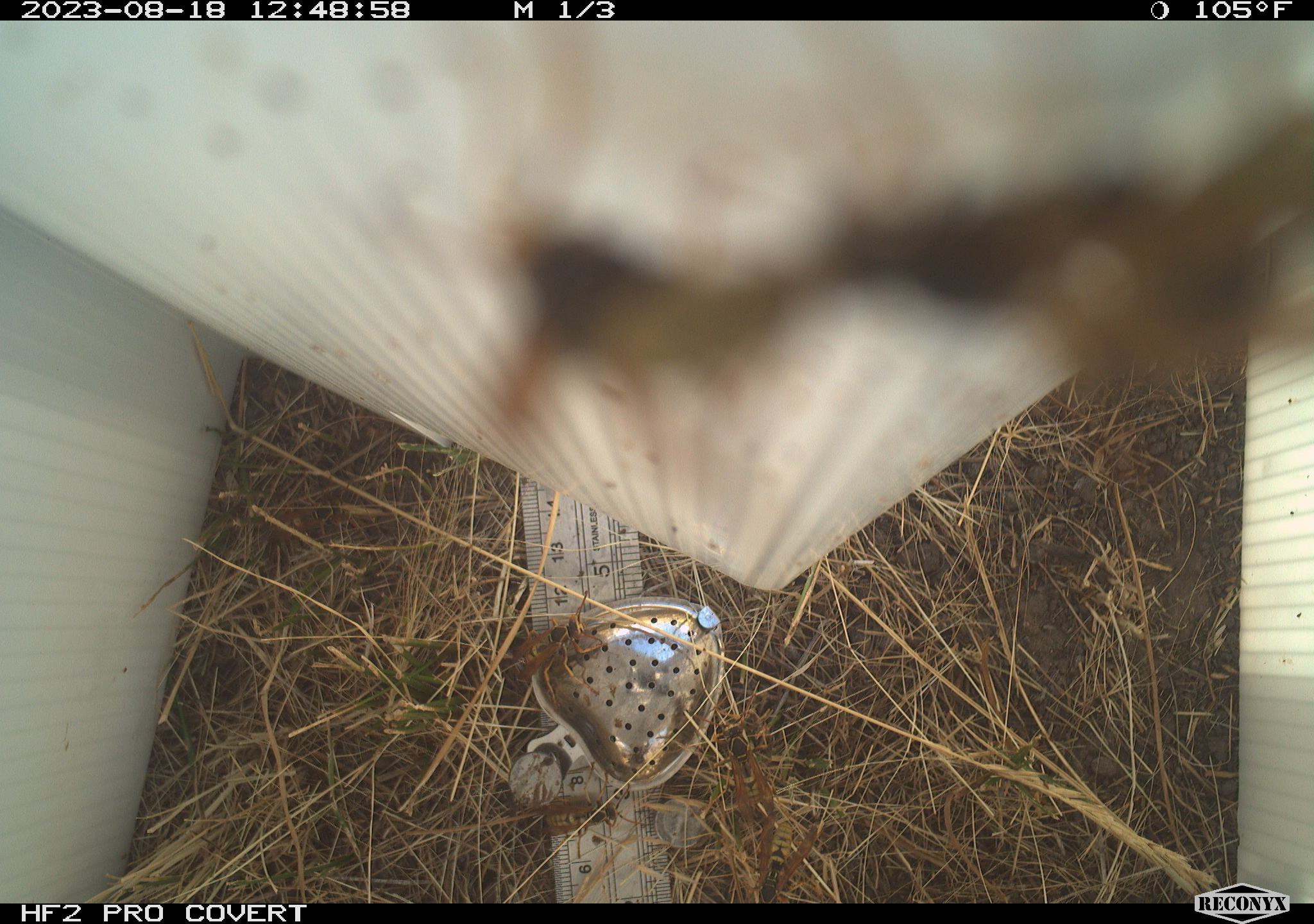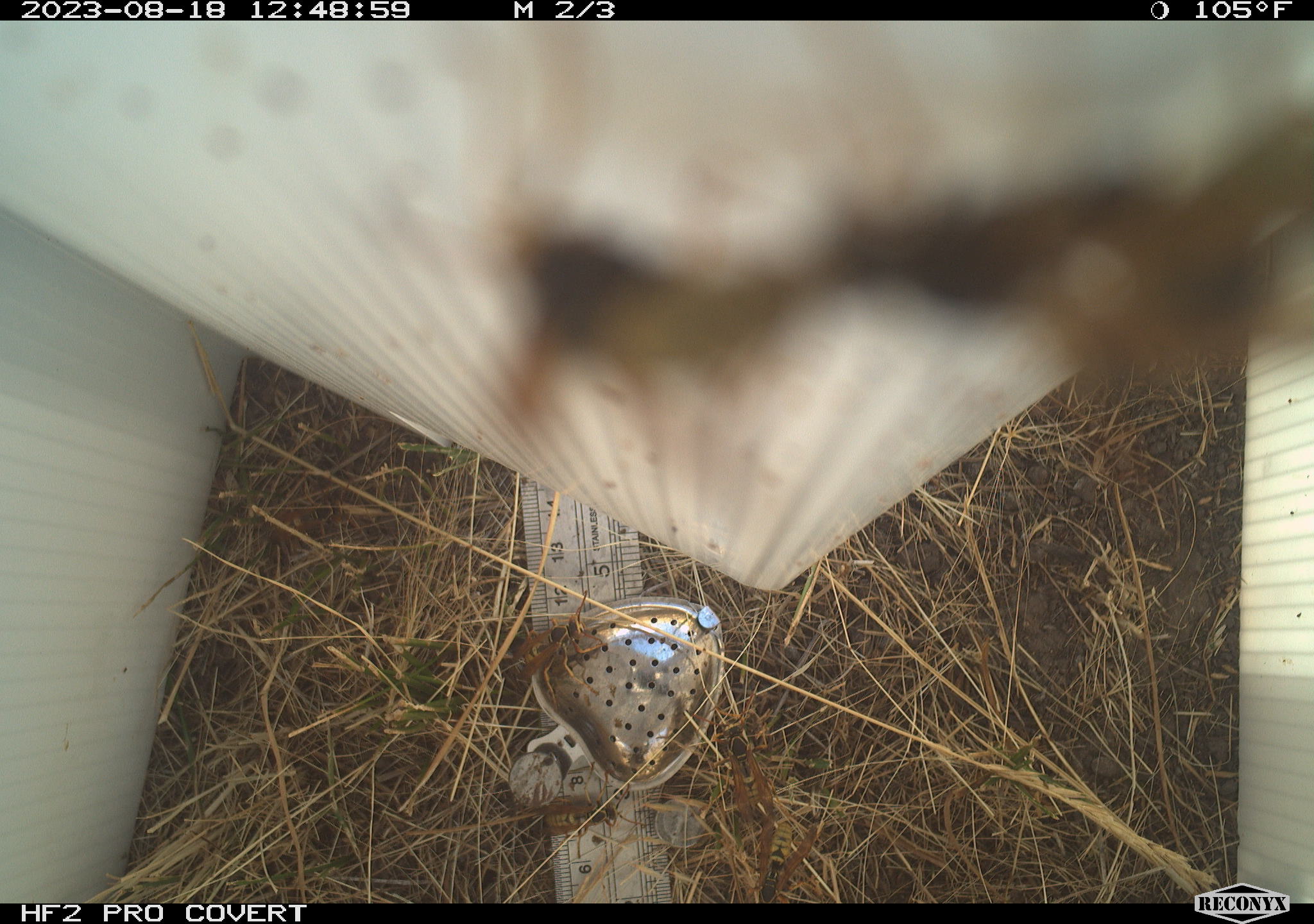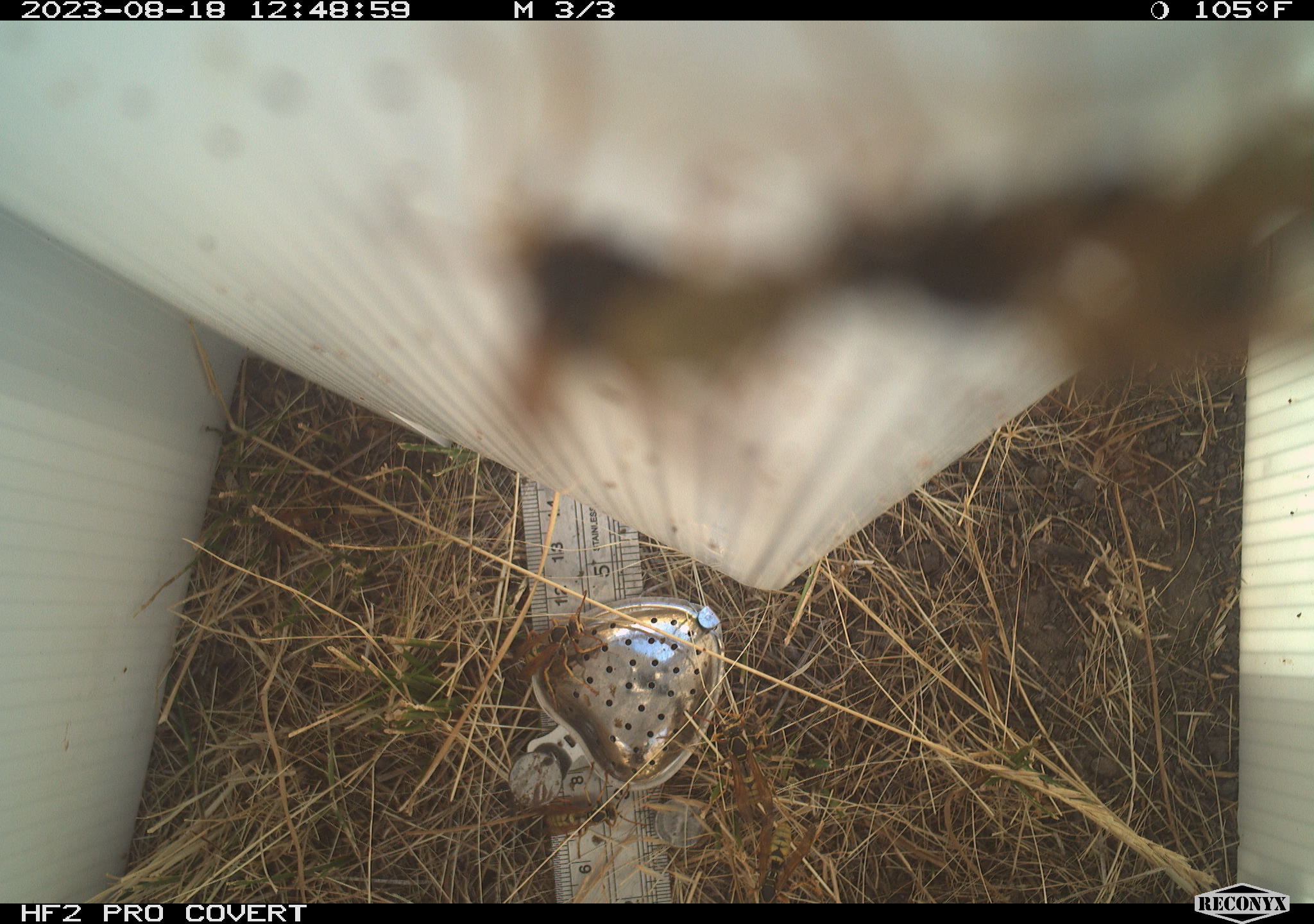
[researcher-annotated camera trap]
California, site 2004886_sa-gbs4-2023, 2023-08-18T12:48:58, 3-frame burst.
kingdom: Animalia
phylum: Arthropoda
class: Insecta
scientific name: Insecta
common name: insect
Insect (Insecta).